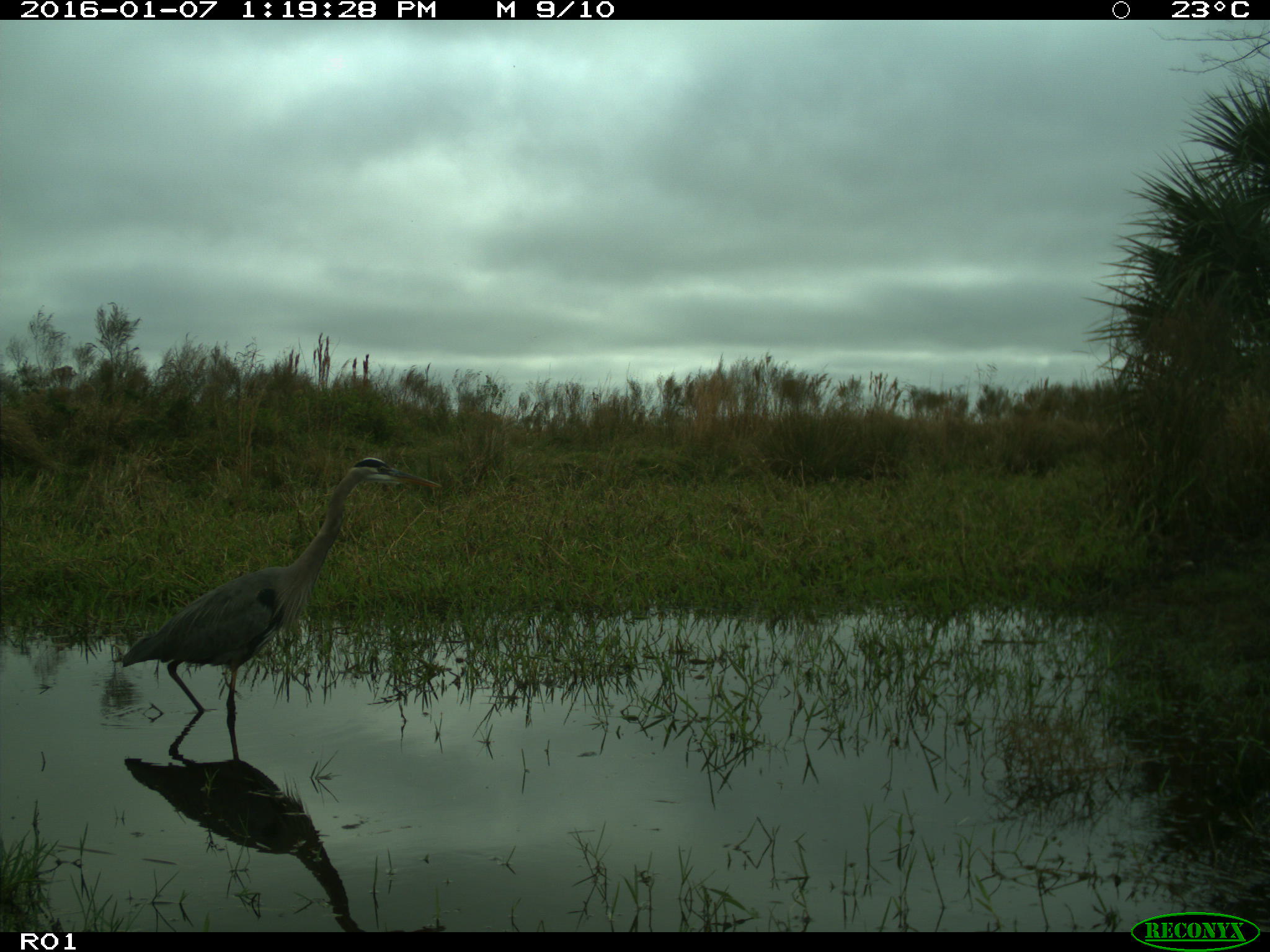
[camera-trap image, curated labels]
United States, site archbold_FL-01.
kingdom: Animalia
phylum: Chordata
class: Aves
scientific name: Aves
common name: birds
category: unidentified bird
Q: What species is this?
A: Unidentified bird (birds) (Aves).